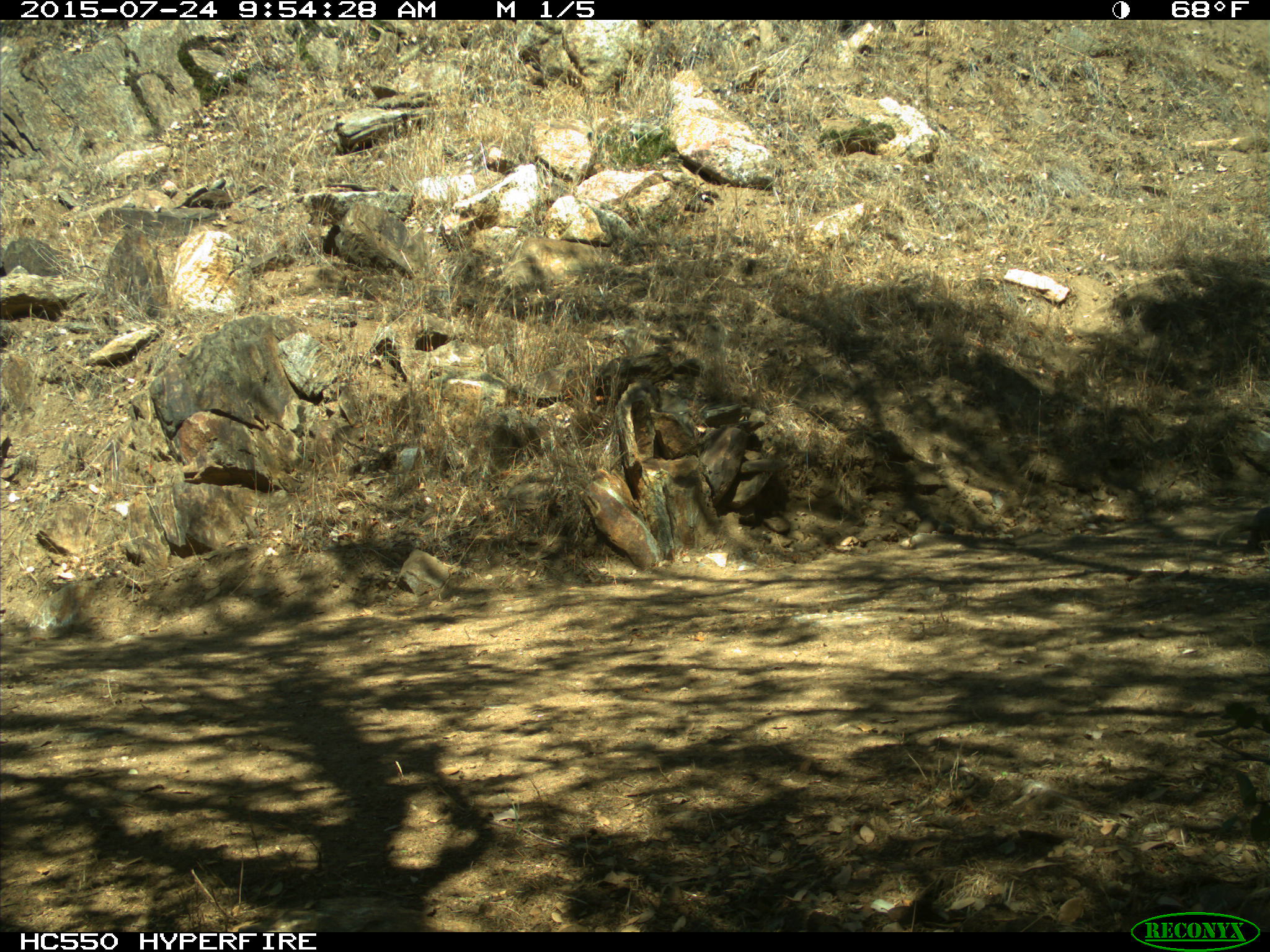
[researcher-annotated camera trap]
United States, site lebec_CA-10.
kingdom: Animalia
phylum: Chordata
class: Mammalia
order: Rodentia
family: Sciuridae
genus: Otospermophilus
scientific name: Otospermophilus beecheyi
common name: california ground squirrel